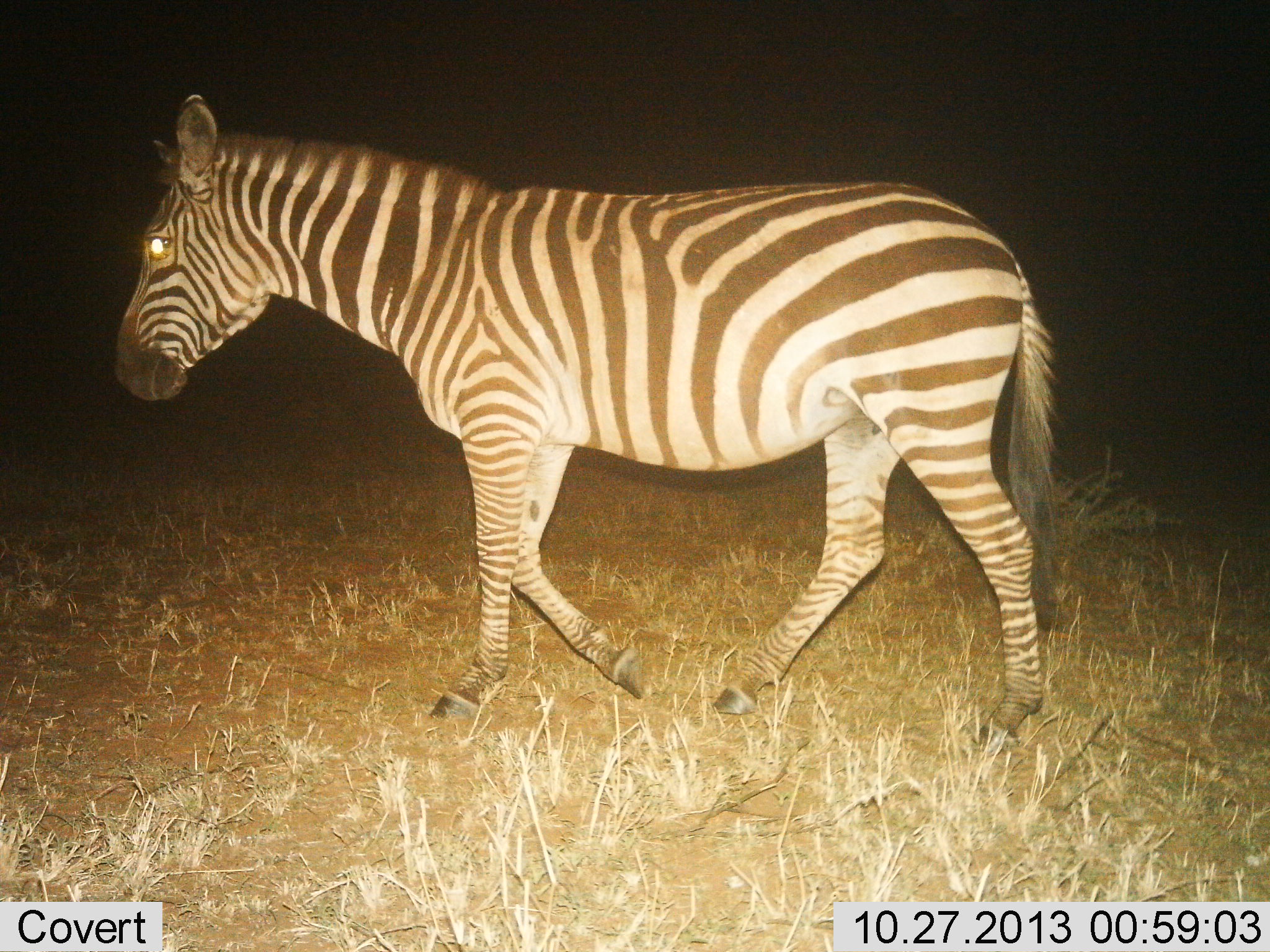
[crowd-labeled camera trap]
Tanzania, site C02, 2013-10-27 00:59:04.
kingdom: Animalia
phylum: Chordata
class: Mammalia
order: Perissodactyla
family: Equidae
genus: Equus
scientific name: Equus quagga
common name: plains zebra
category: zebra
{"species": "zebra (plains zebra) (Equus quagga)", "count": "1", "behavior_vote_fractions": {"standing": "10%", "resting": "0%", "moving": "90%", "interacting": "0%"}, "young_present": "0%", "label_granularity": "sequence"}